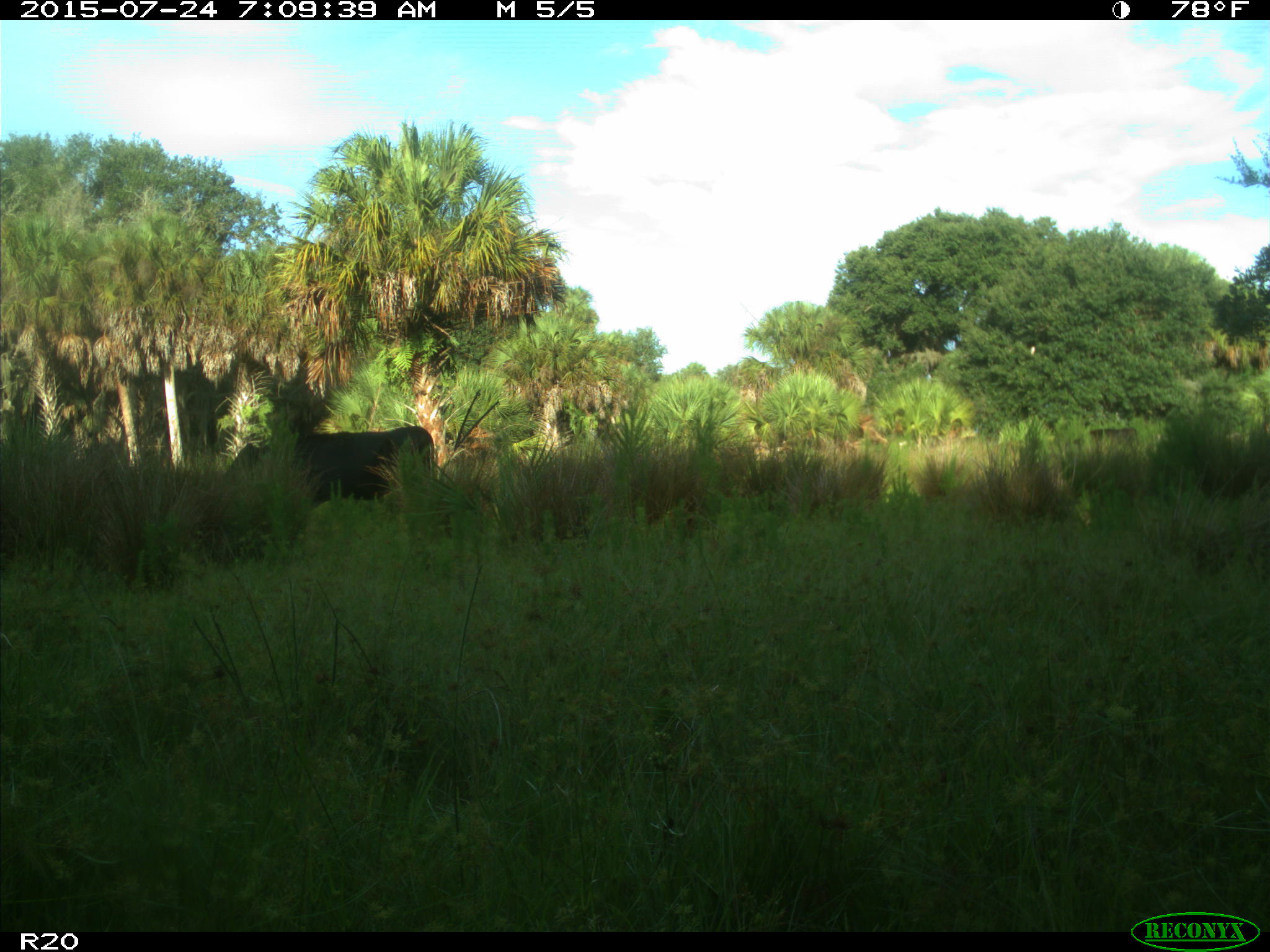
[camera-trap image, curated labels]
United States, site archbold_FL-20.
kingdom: Animalia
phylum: Chordata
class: Mammalia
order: Artiodactyla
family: Bovidae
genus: Bos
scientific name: Bos taurus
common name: domestic cow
Bos taurus (domestic cow).